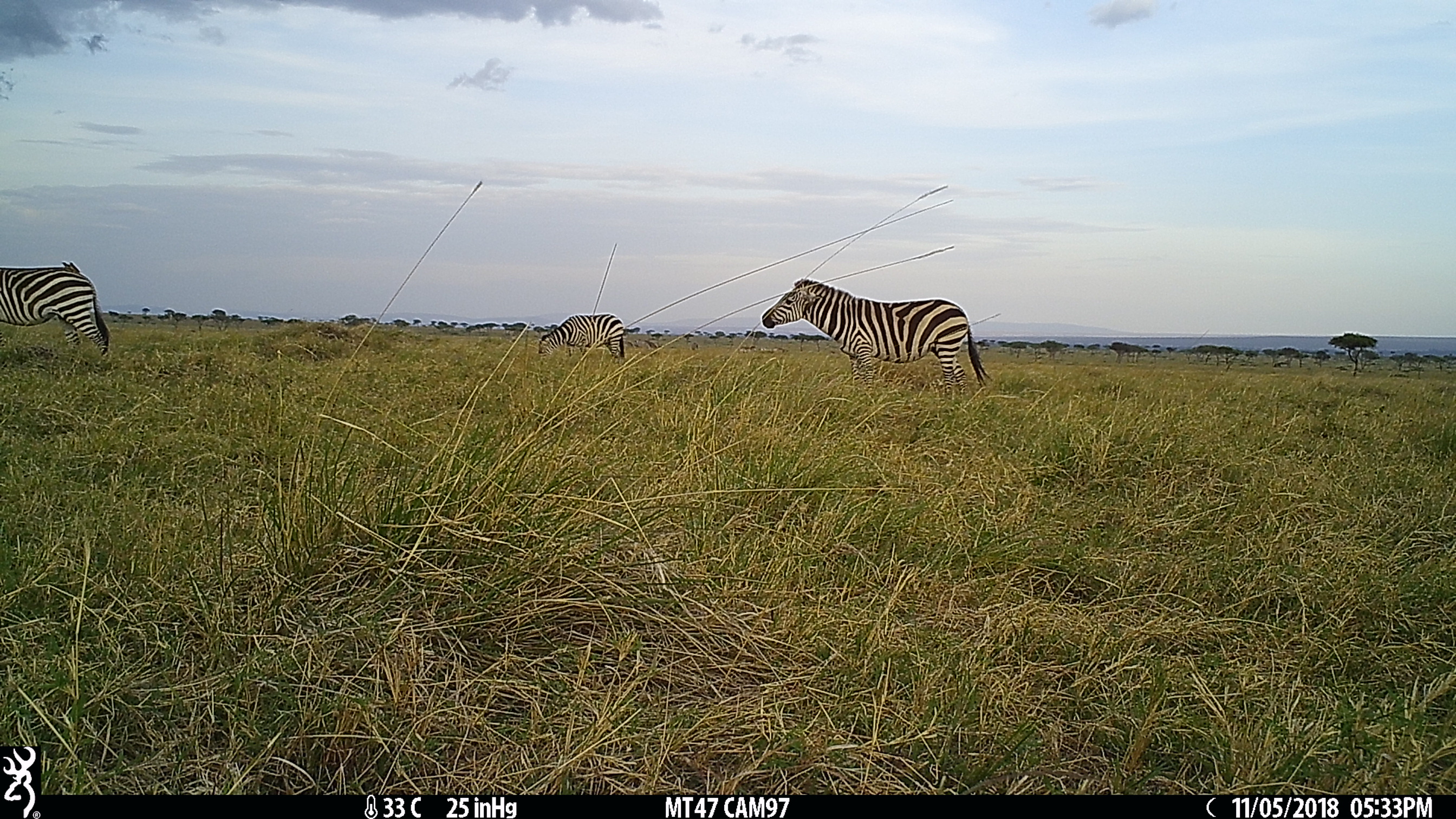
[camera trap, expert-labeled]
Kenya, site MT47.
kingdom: Animalia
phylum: Chordata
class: Mammalia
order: Perissodactyla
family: Equidae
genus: Equus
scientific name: Equus quagga burchellii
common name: burchell's zebra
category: zebra